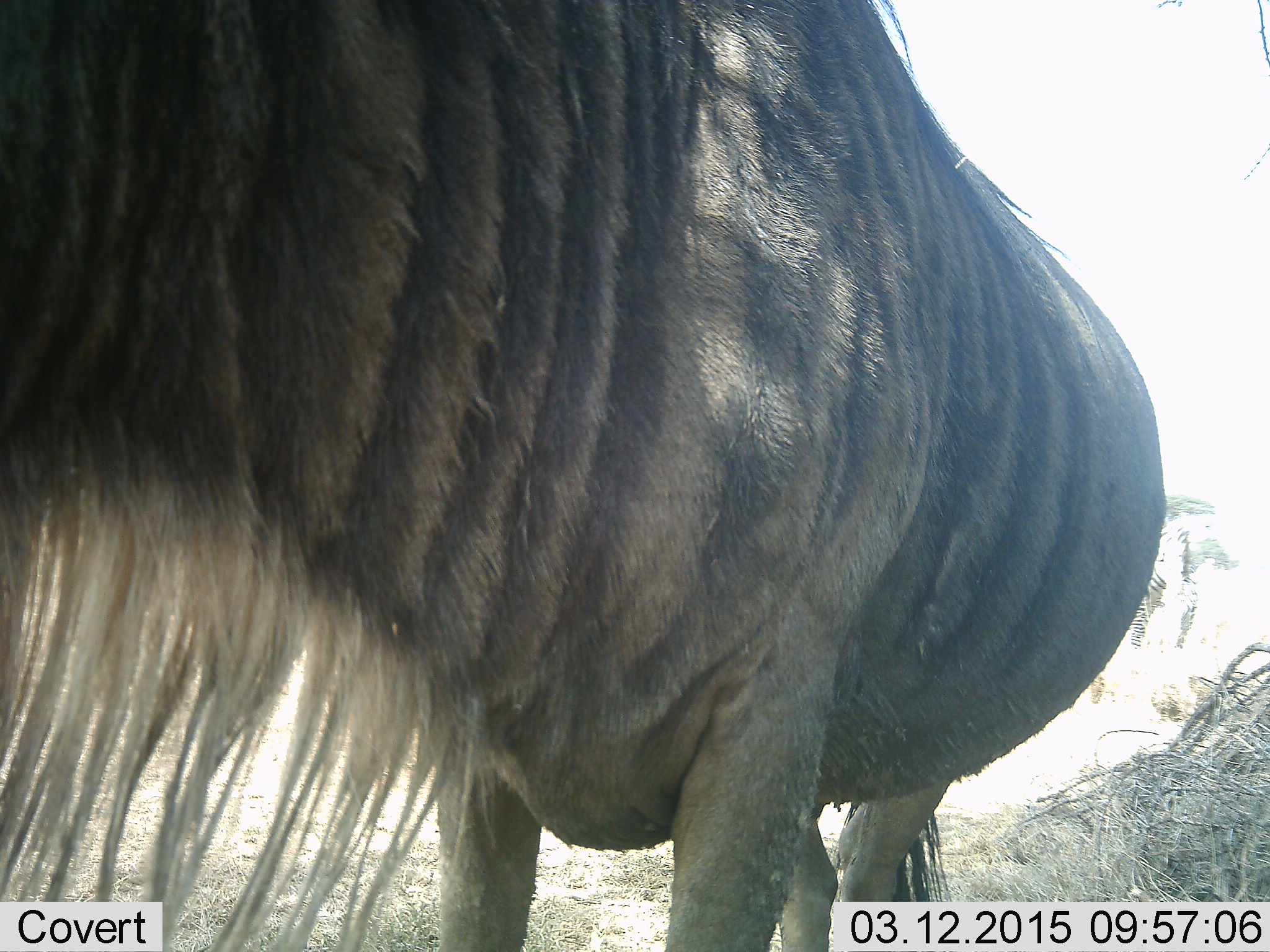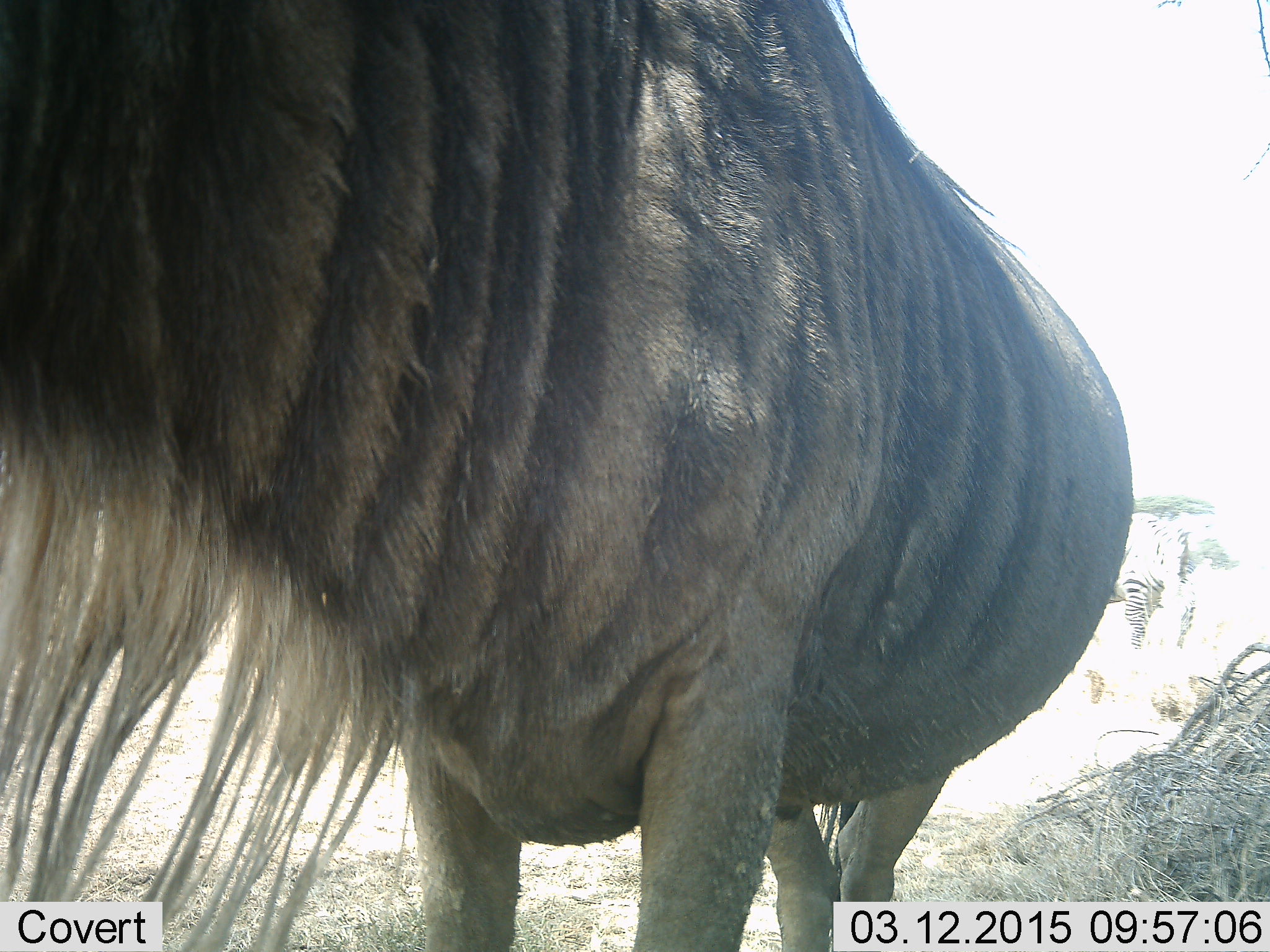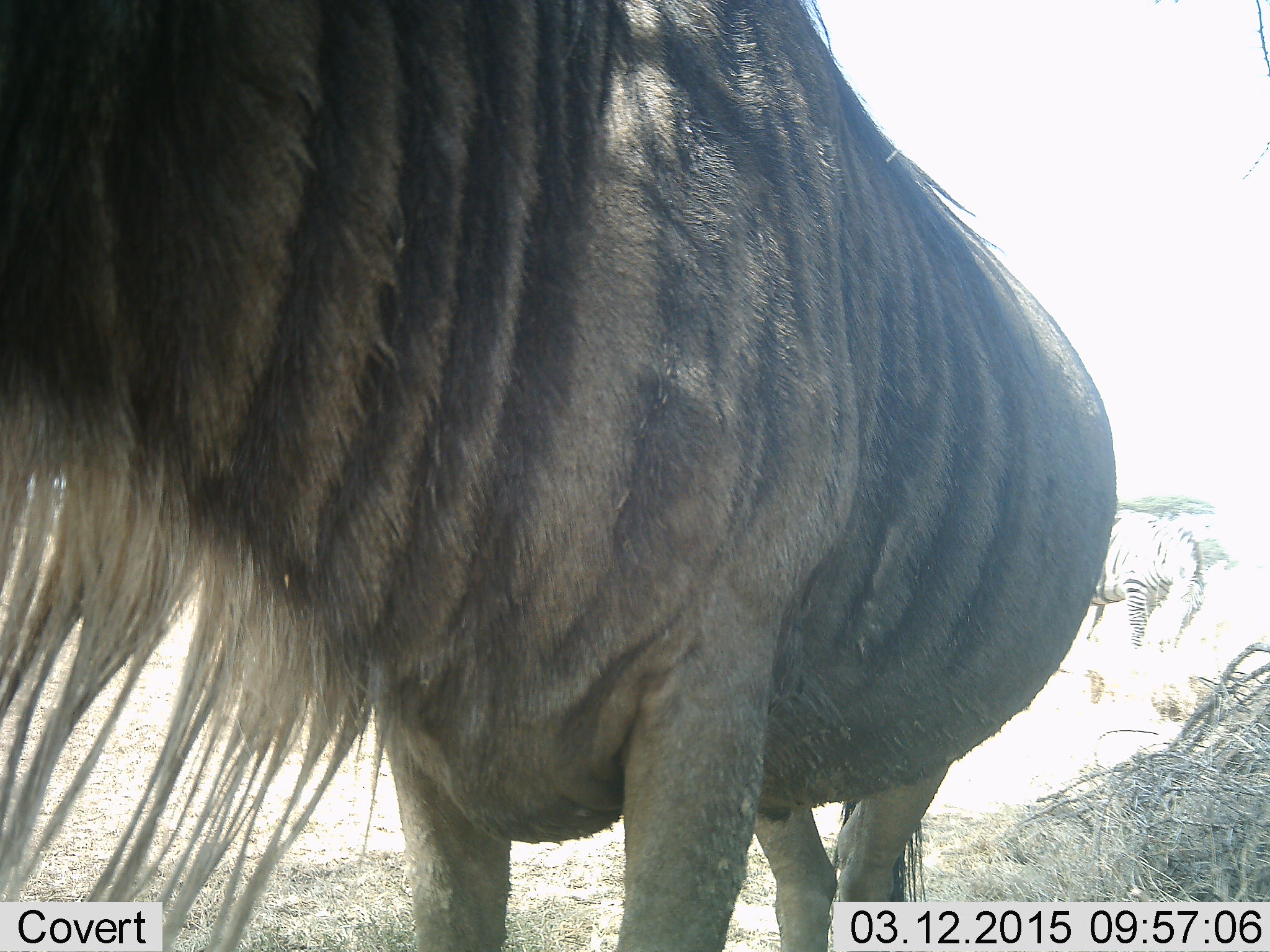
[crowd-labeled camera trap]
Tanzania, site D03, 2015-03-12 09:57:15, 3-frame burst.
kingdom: Animalia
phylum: Chordata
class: Mammalia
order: Artiodactyla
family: Bovidae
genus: Connochaetes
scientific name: Connochaetes taurinus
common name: blue wildebeest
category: wildebeest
Wildebeest (blue wildebeest) (Connochaetes taurinus), count 1. Behavior (volunteer vote fractions): standing 100%, resting 0%, moving 0%, interacting 0%. Young present (vote fraction): 0%. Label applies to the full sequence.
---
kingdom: Animalia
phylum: Chordata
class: Mammalia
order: Perissodactyla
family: Equidae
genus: Equus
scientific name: Equus quagga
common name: plains zebra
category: zebra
Zebra (plains zebra) (Equus quagga), count 1. Behavior (volunteer vote fractions): standing 50%, resting 0%, moving 0%, interacting 0%. Young present (vote fraction): 0%. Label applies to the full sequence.